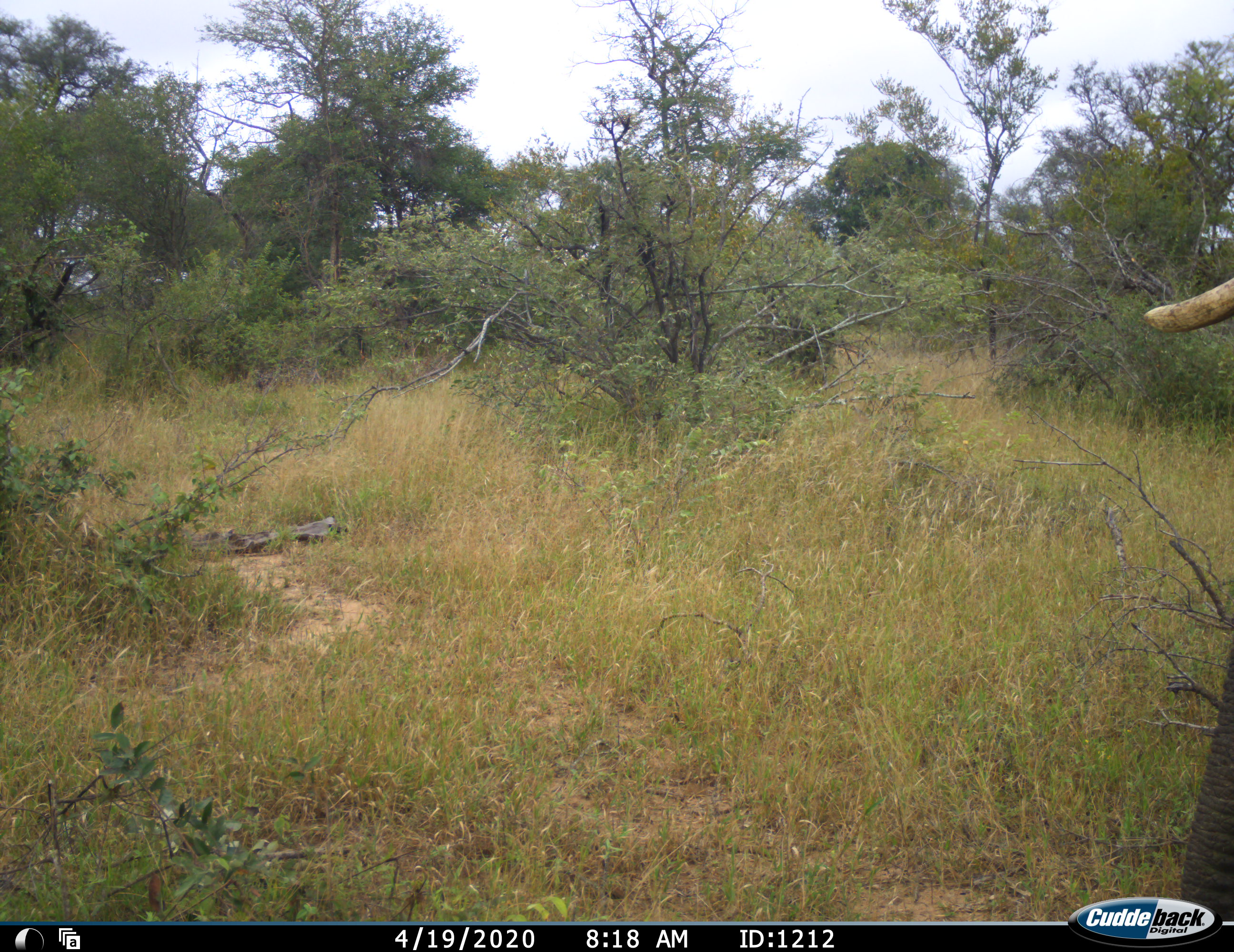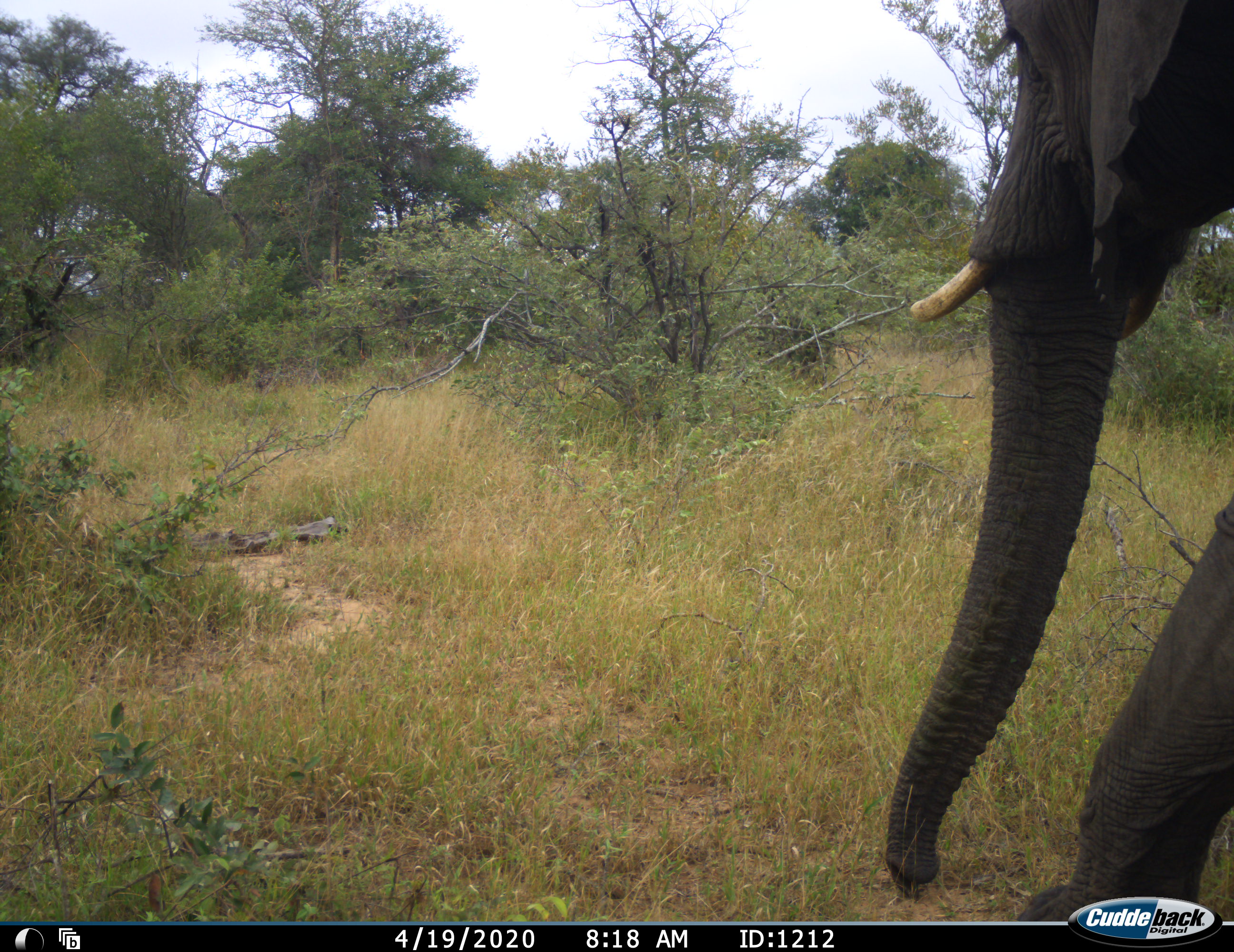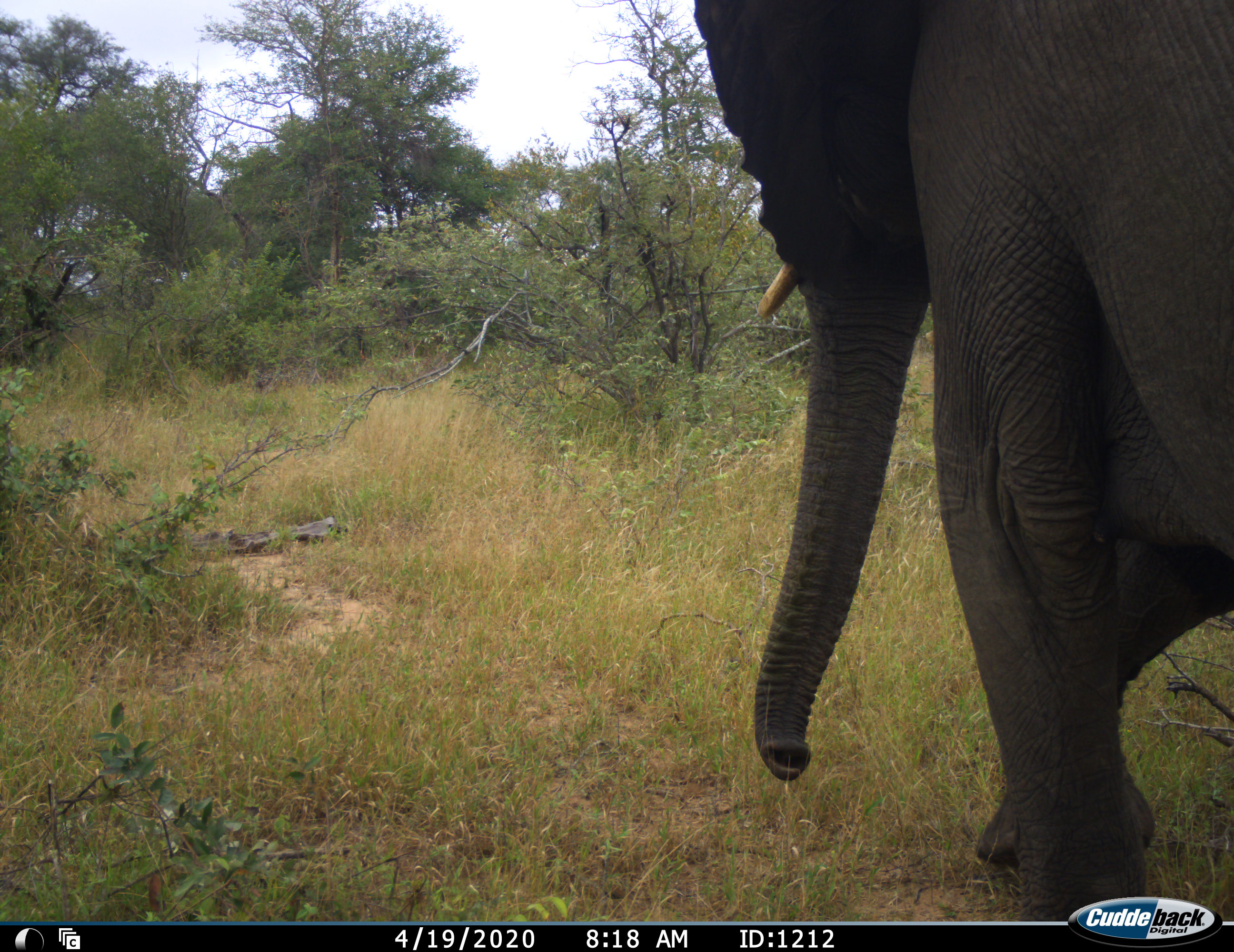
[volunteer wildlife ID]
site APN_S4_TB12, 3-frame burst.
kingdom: Animalia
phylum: Chordata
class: Mammalia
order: Proboscidea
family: Elephantidae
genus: Loxodonta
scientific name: Loxodonta africana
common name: african bush elephant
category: elephant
Elephant (african bush elephant) (Loxodonta africana), count 1. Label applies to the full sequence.